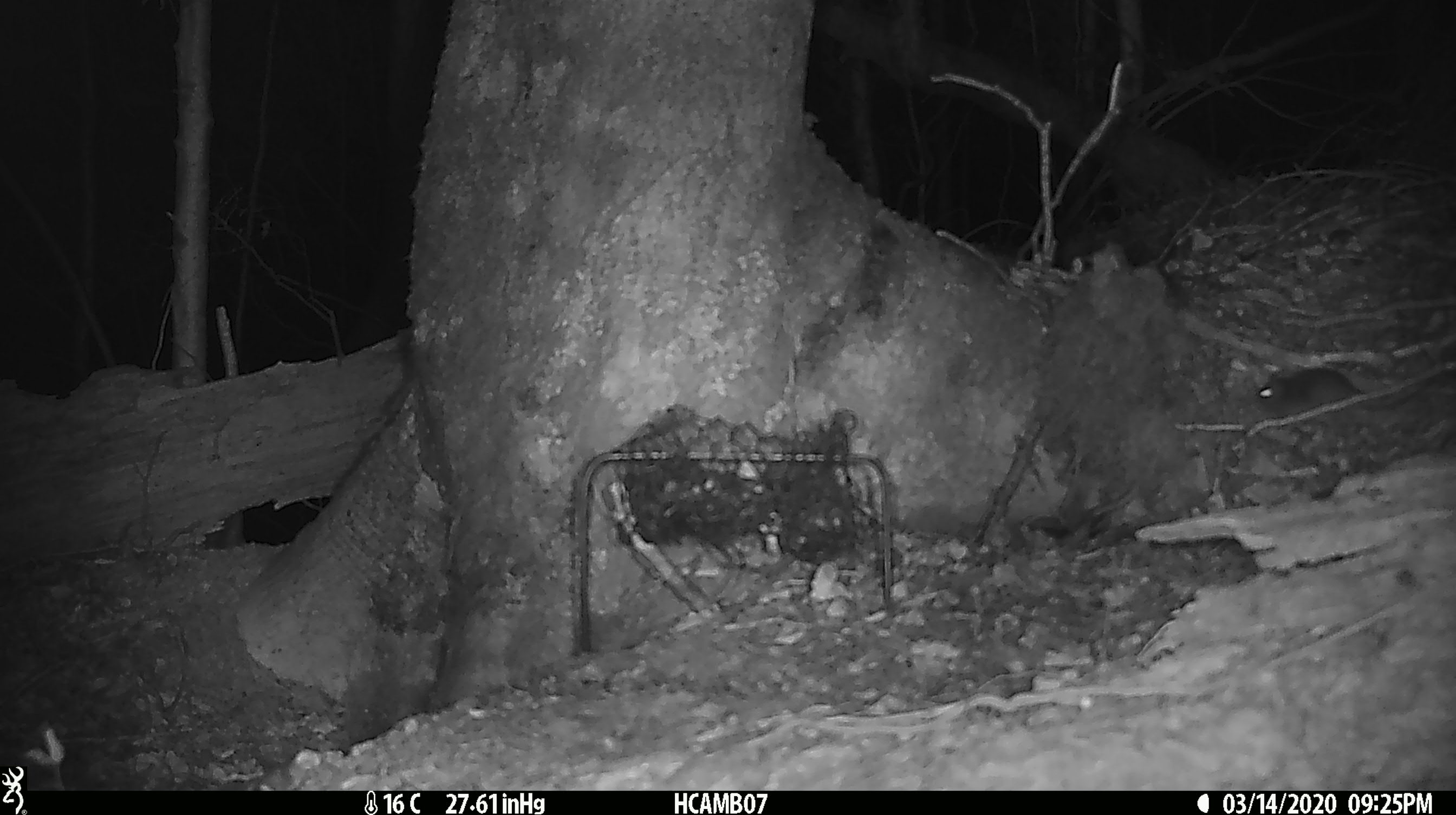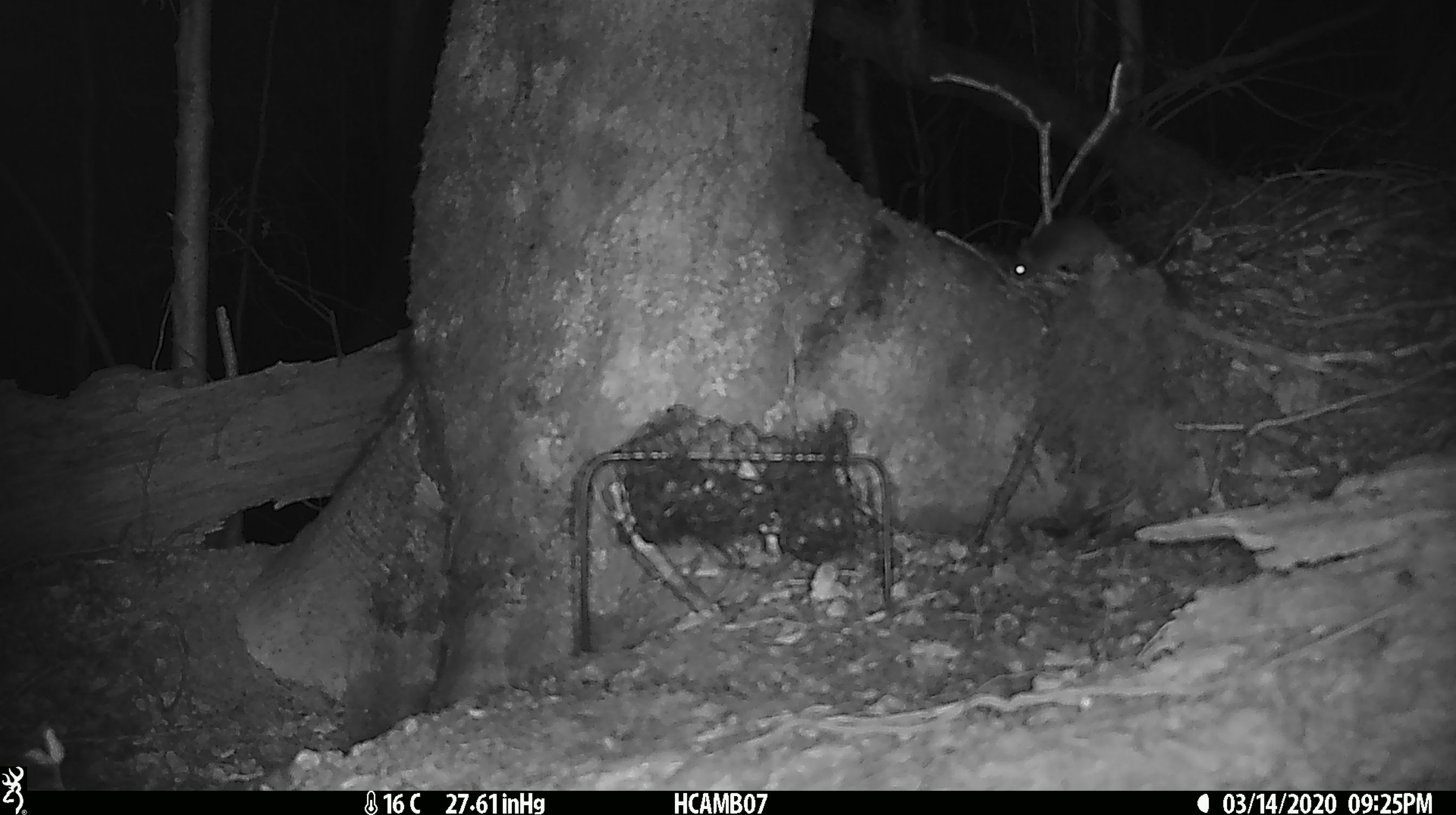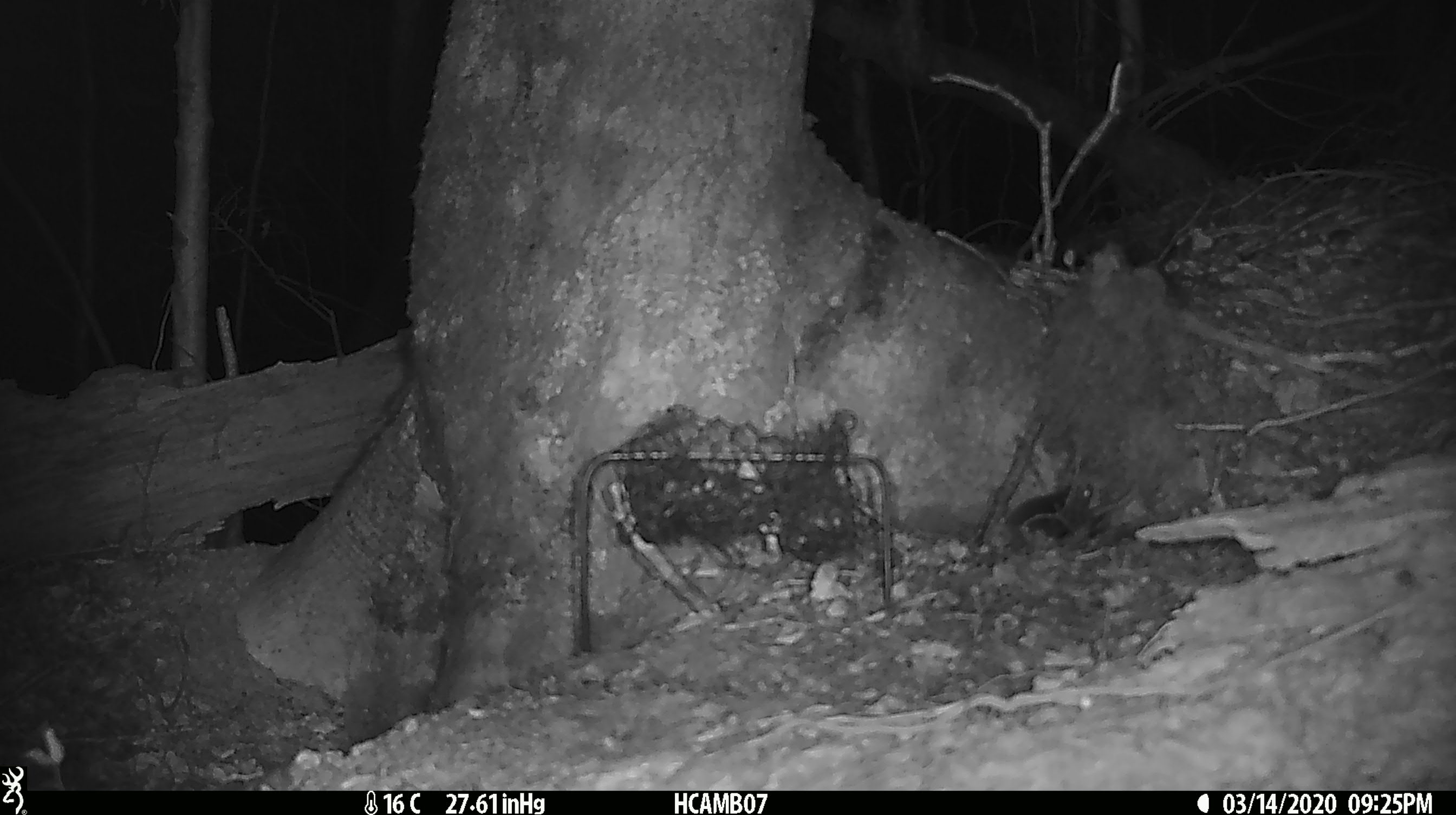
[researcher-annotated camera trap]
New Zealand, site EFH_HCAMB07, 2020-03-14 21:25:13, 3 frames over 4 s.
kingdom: Animalia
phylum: Chordata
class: Mammalia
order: Rodentia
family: Muridae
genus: Mus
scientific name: Mus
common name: mouse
Mouse (Mus).